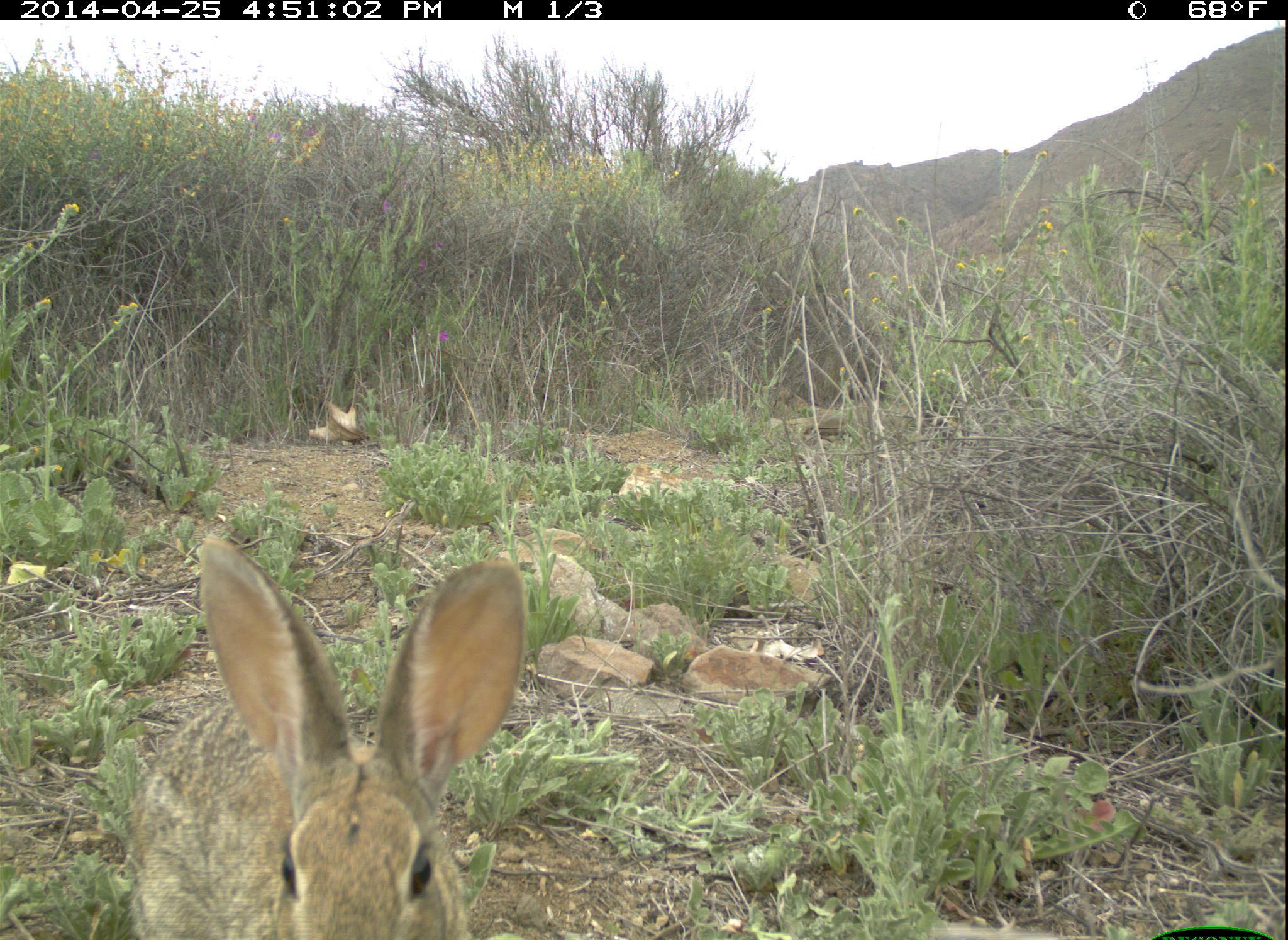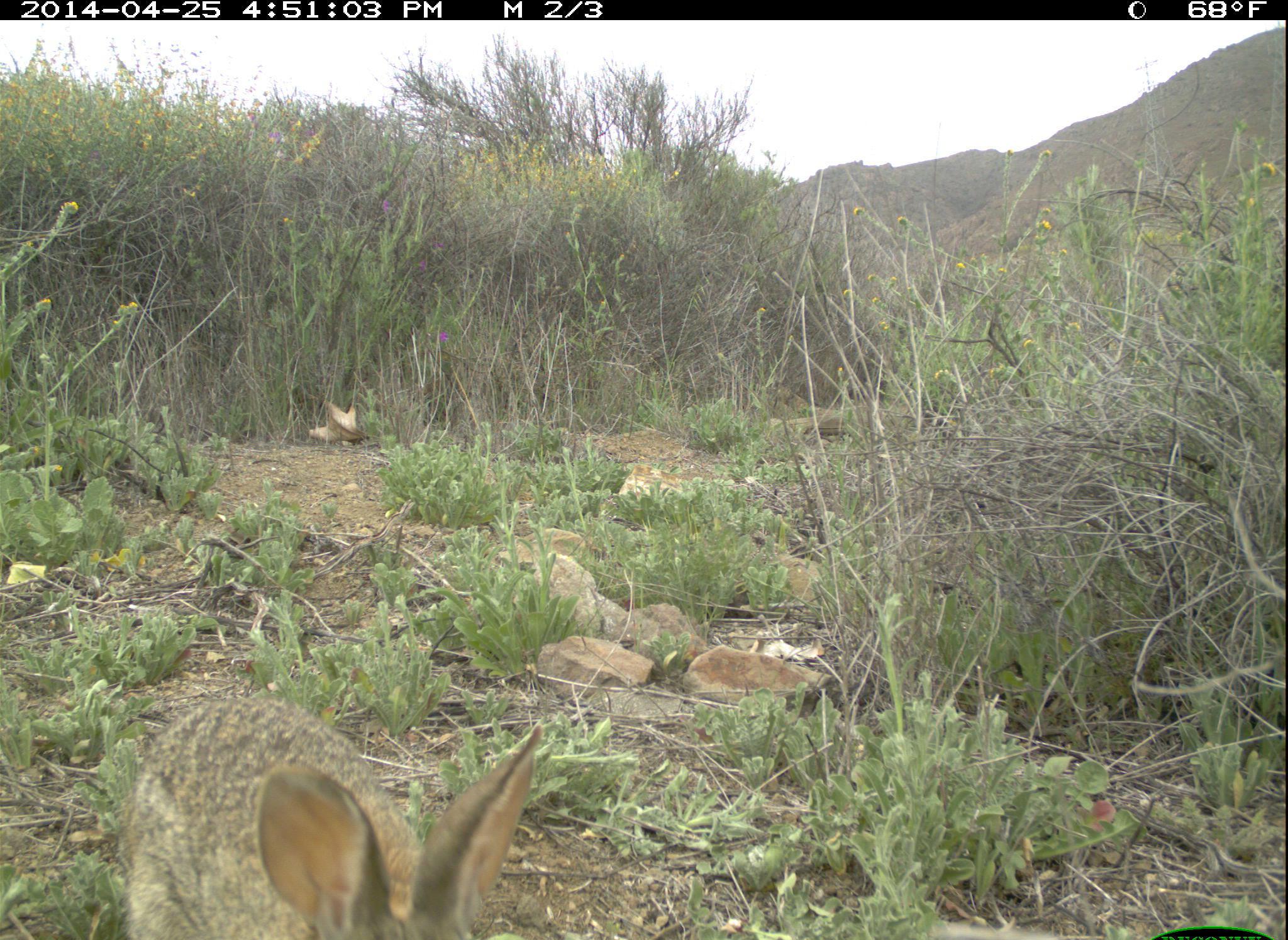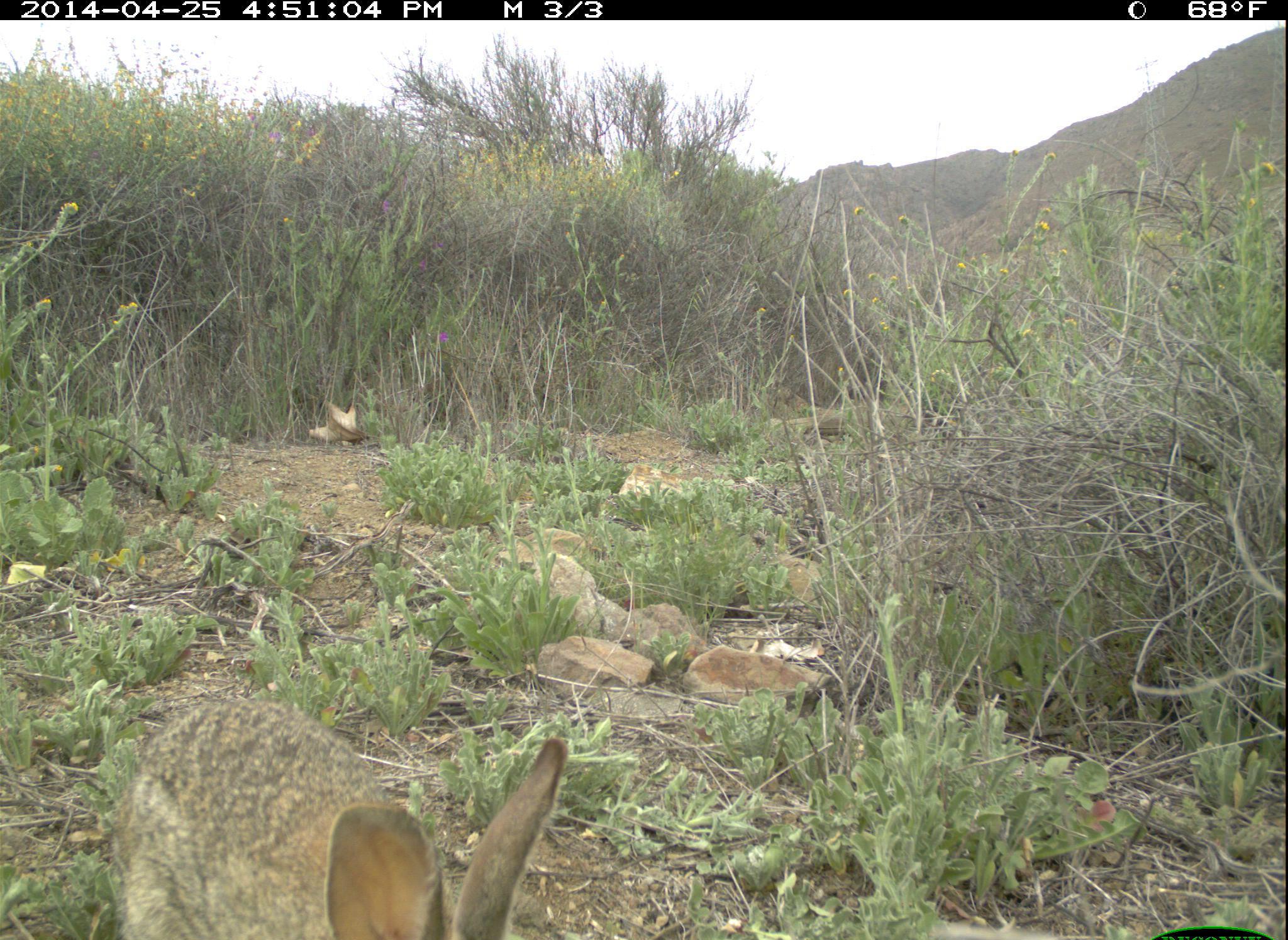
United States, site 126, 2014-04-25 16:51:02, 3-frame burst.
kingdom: Animalia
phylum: Chordata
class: Mammalia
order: Lagomorpha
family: Leporidae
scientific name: Leporidae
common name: rabbits and hares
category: rabbit